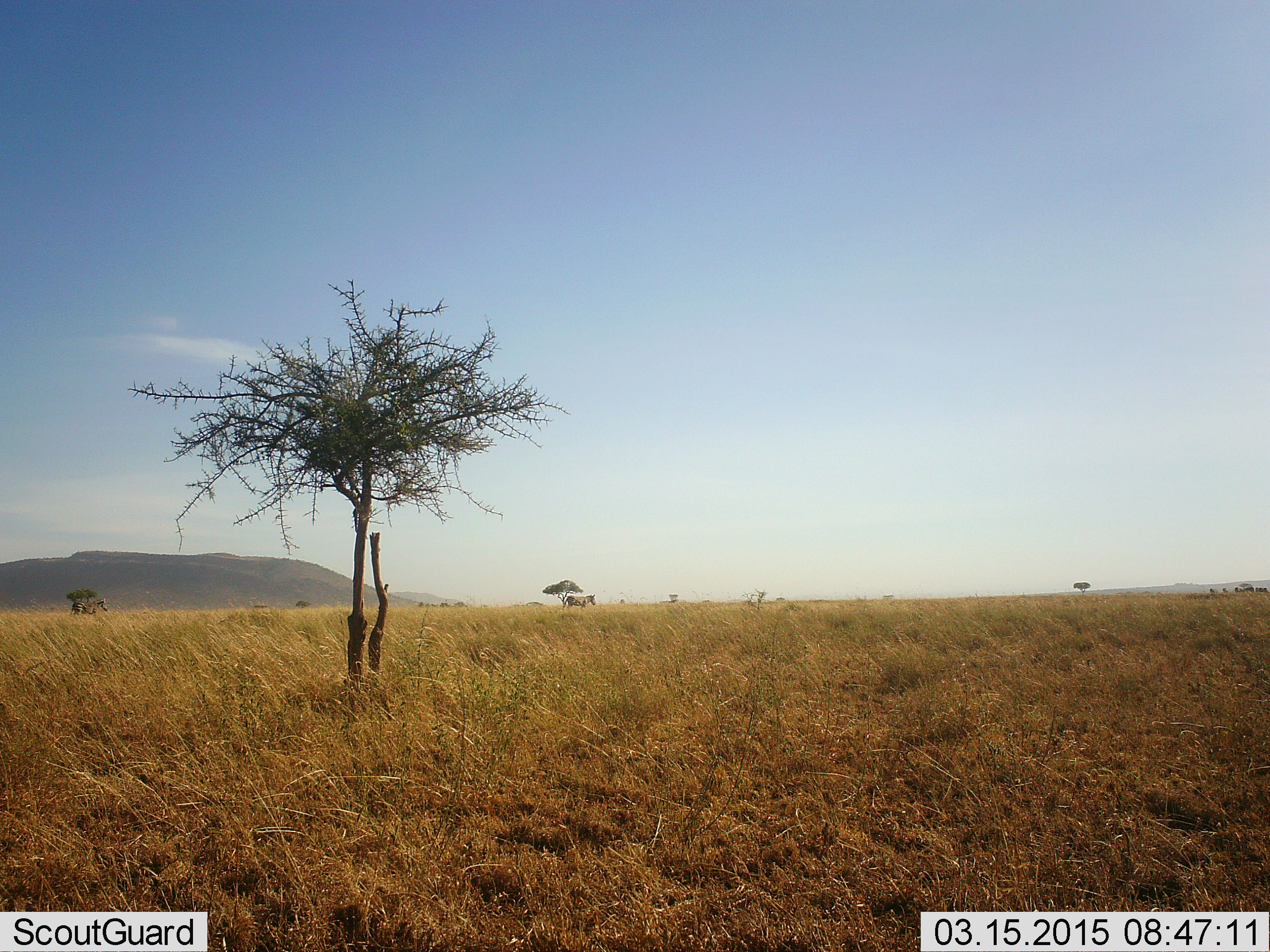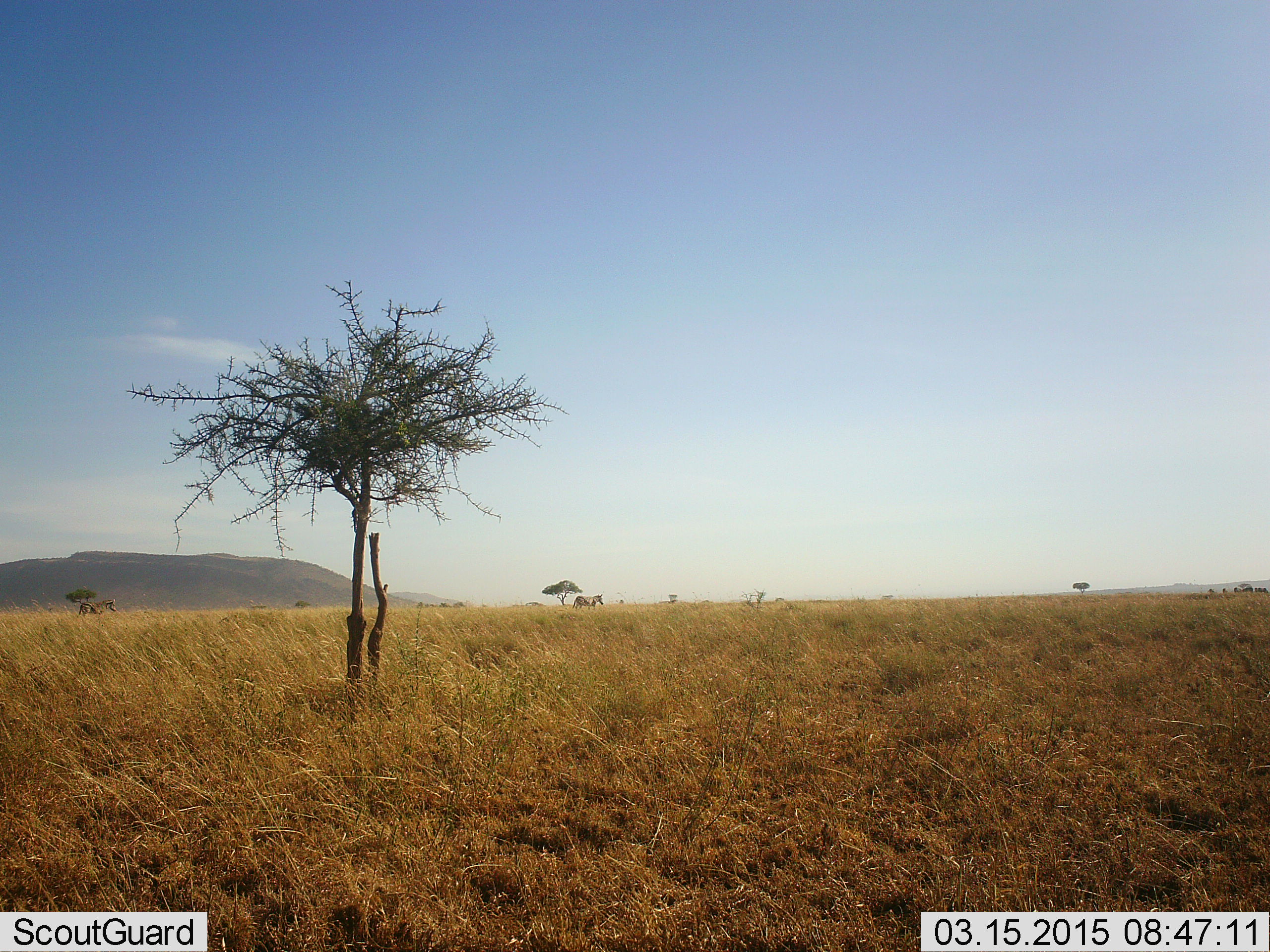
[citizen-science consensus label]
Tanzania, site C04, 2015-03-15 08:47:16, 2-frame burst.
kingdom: Animalia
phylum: Chordata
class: Mammalia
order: Perissodactyla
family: Equidae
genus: Equus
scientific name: Equus quagga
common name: plains zebra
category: zebra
Zebra (plains zebra) (Equus quagga), count 2. Behavior (volunteer vote fractions): standing 30%, resting 0%, moving 90%, interacting 0%. Young present (vote fraction): 0%. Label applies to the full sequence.